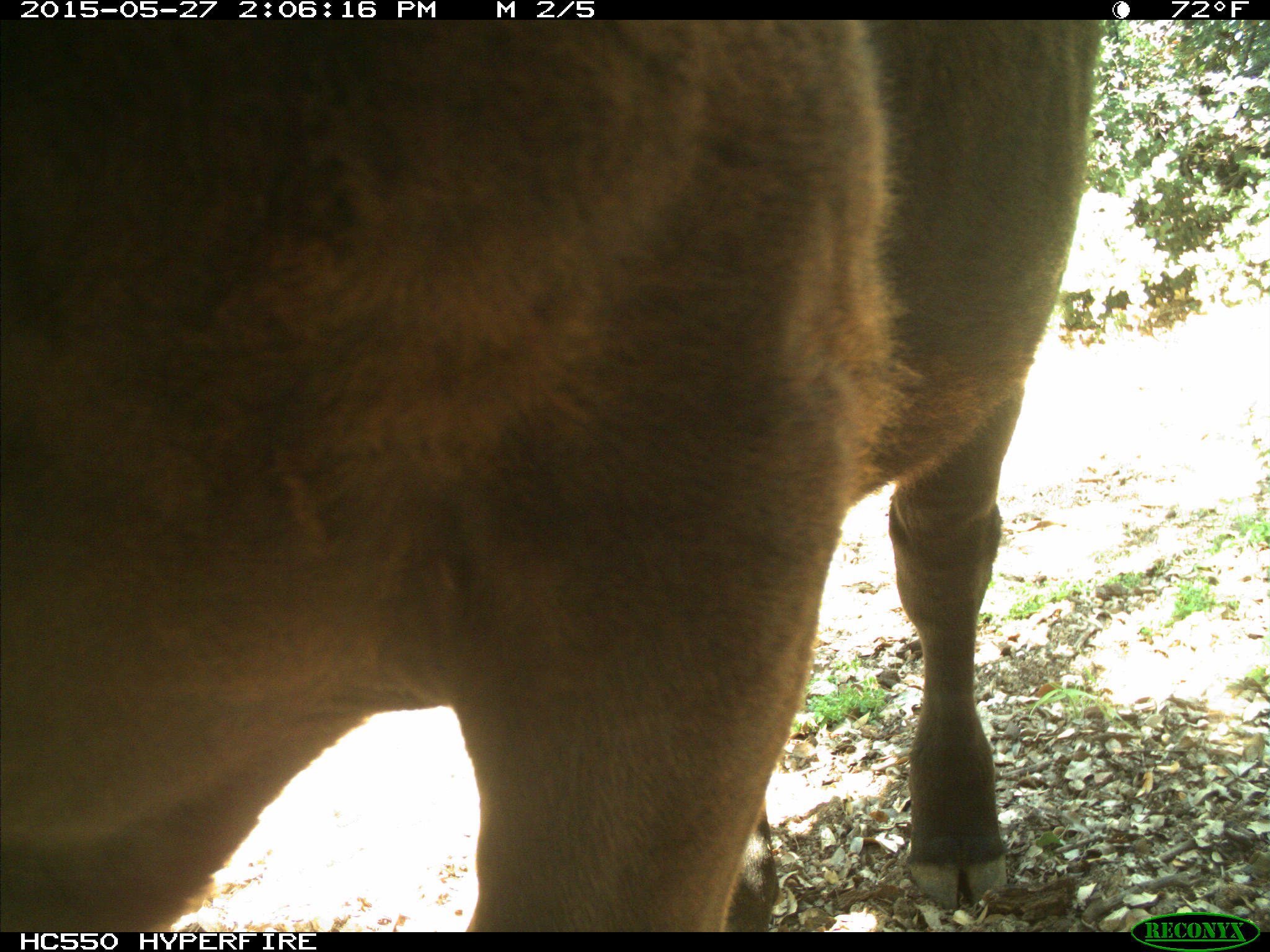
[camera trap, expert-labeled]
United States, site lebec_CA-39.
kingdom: Animalia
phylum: Chordata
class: Mammalia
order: Artiodactyla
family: Bovidae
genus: Bos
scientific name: Bos taurus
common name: domestic cow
Bos taurus (domestic cow).